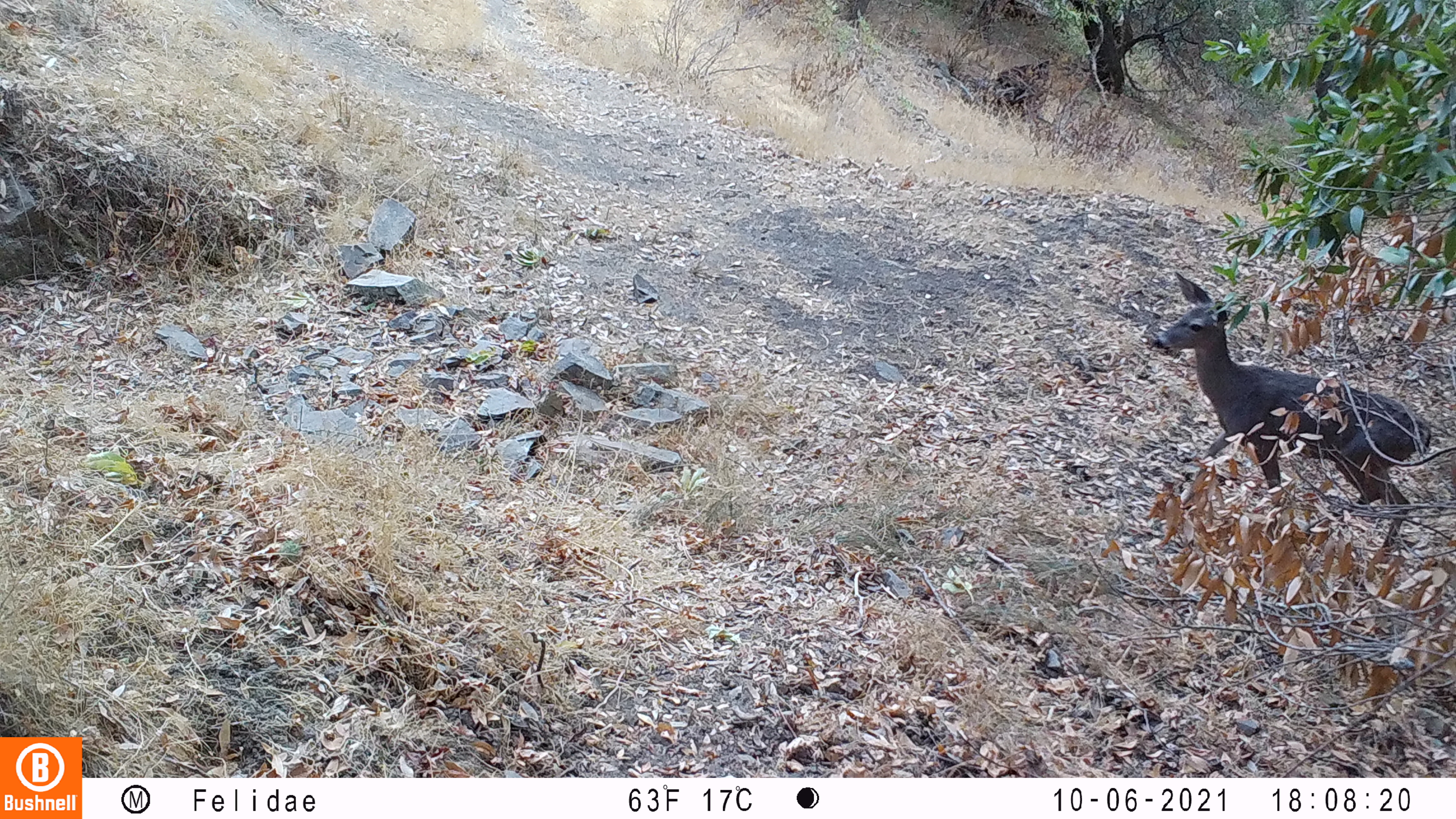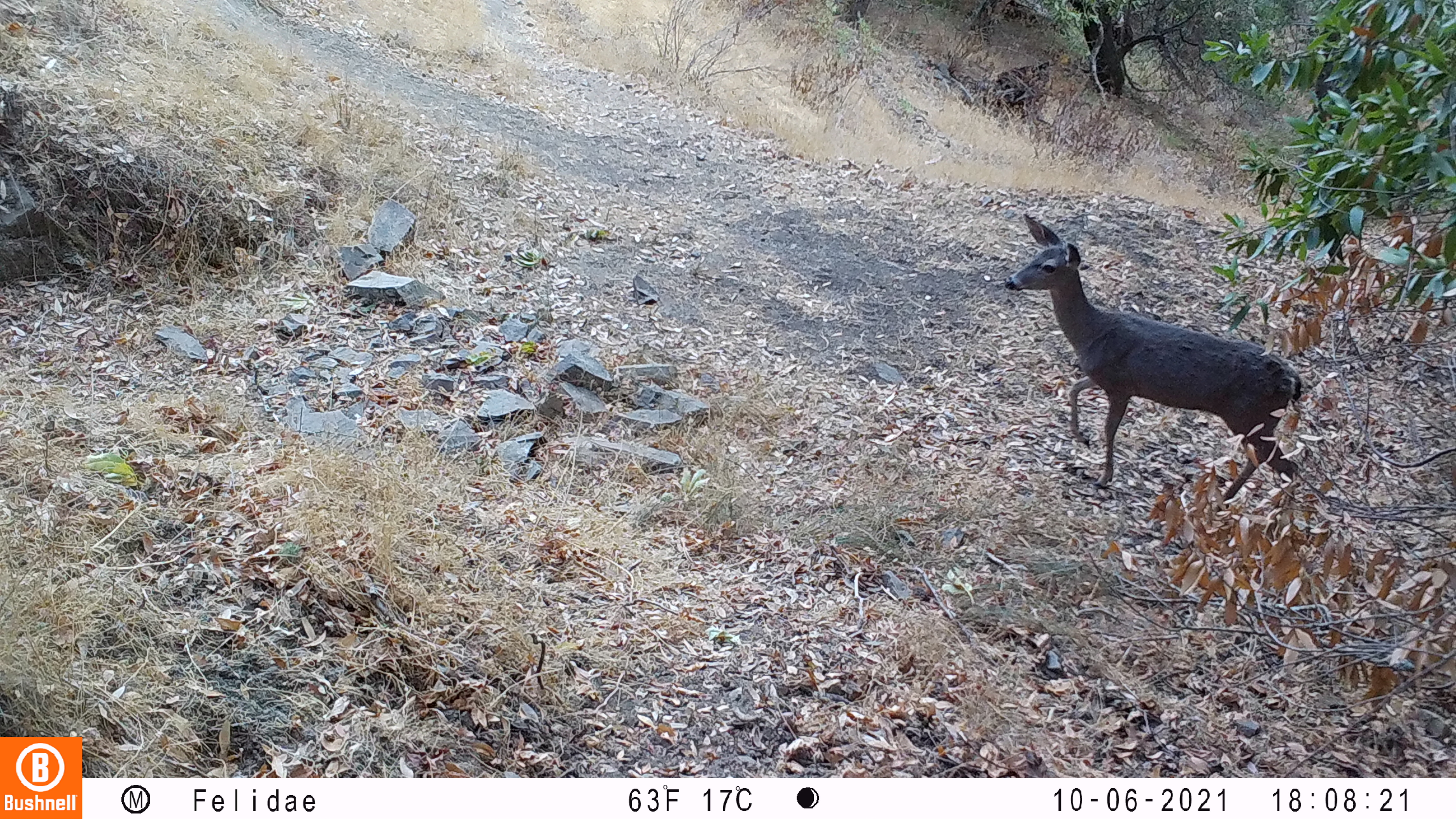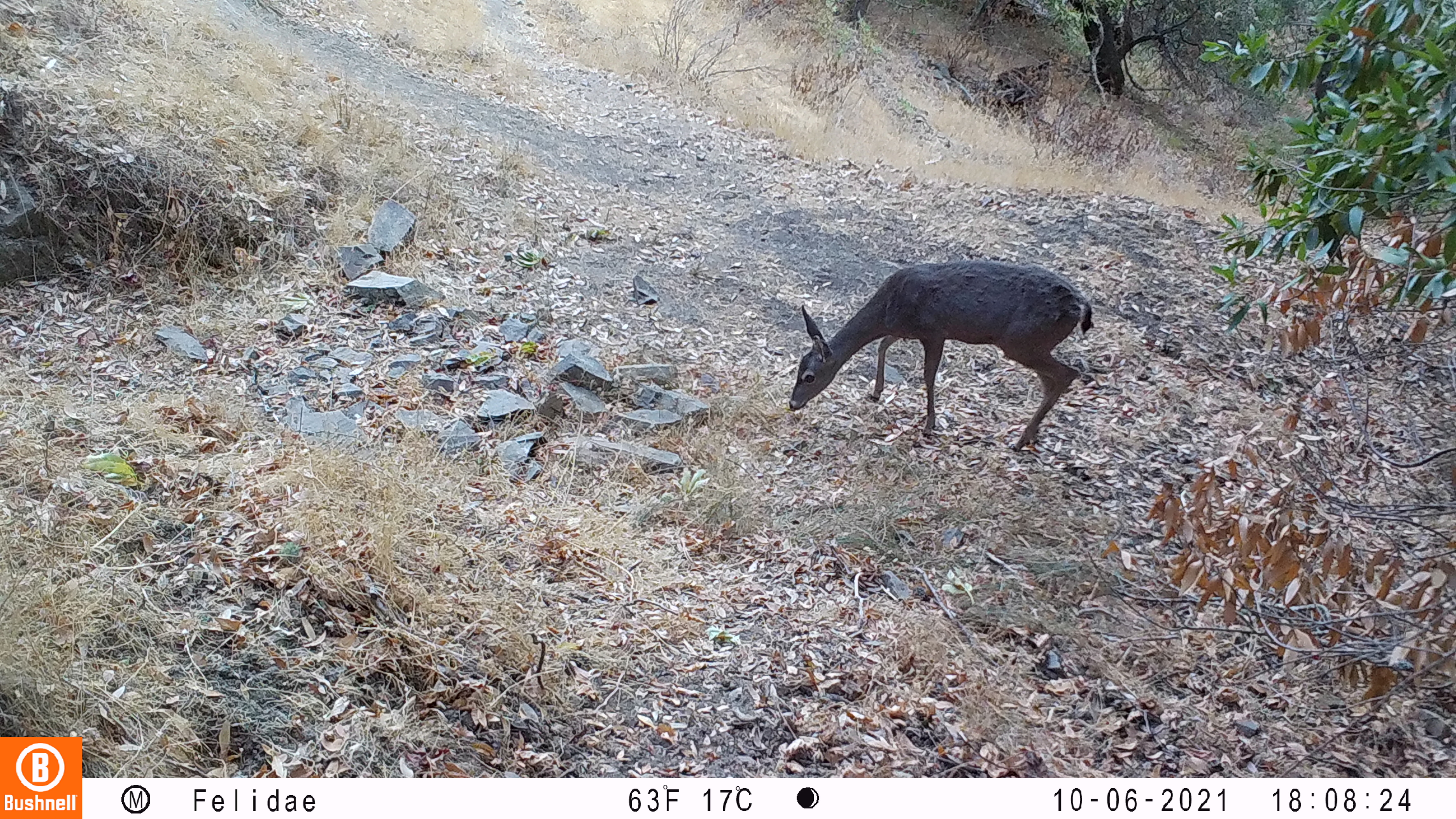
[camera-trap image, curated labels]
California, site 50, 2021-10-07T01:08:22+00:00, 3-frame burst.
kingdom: Animalia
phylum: Chordata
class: Mammalia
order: Artiodactyla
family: Cervidae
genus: Odocoileus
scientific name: Odocoileus hemionus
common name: mule deer